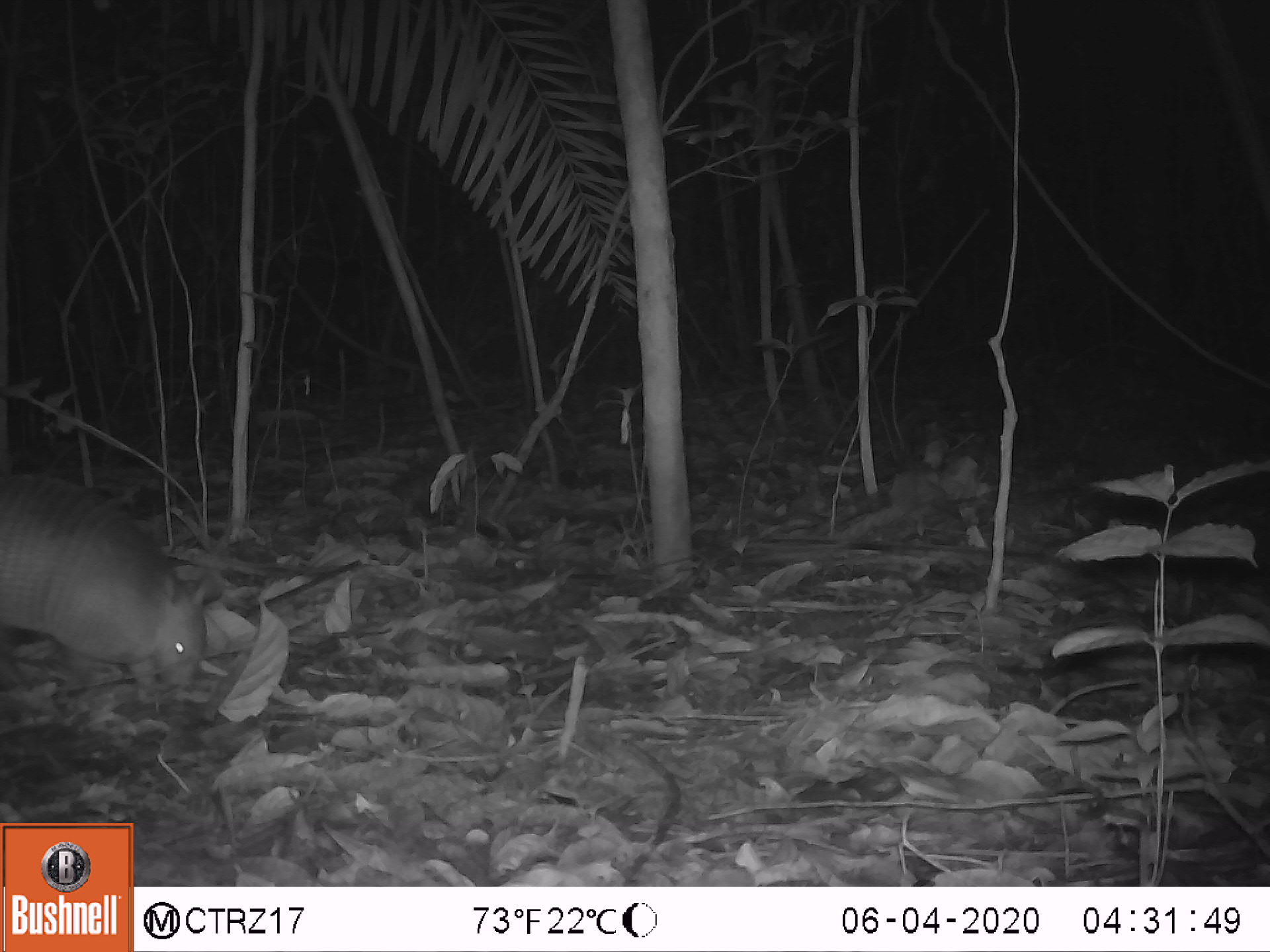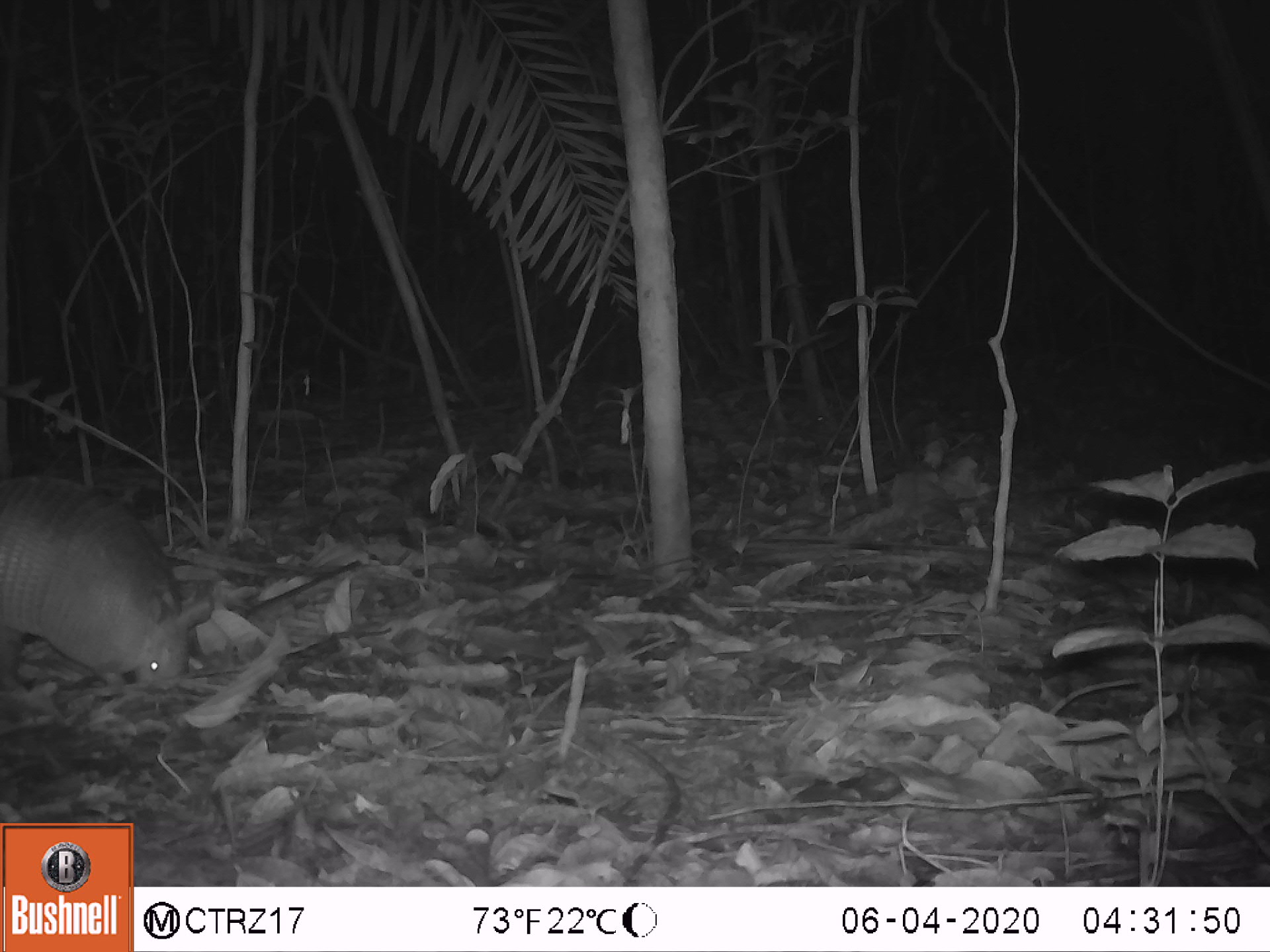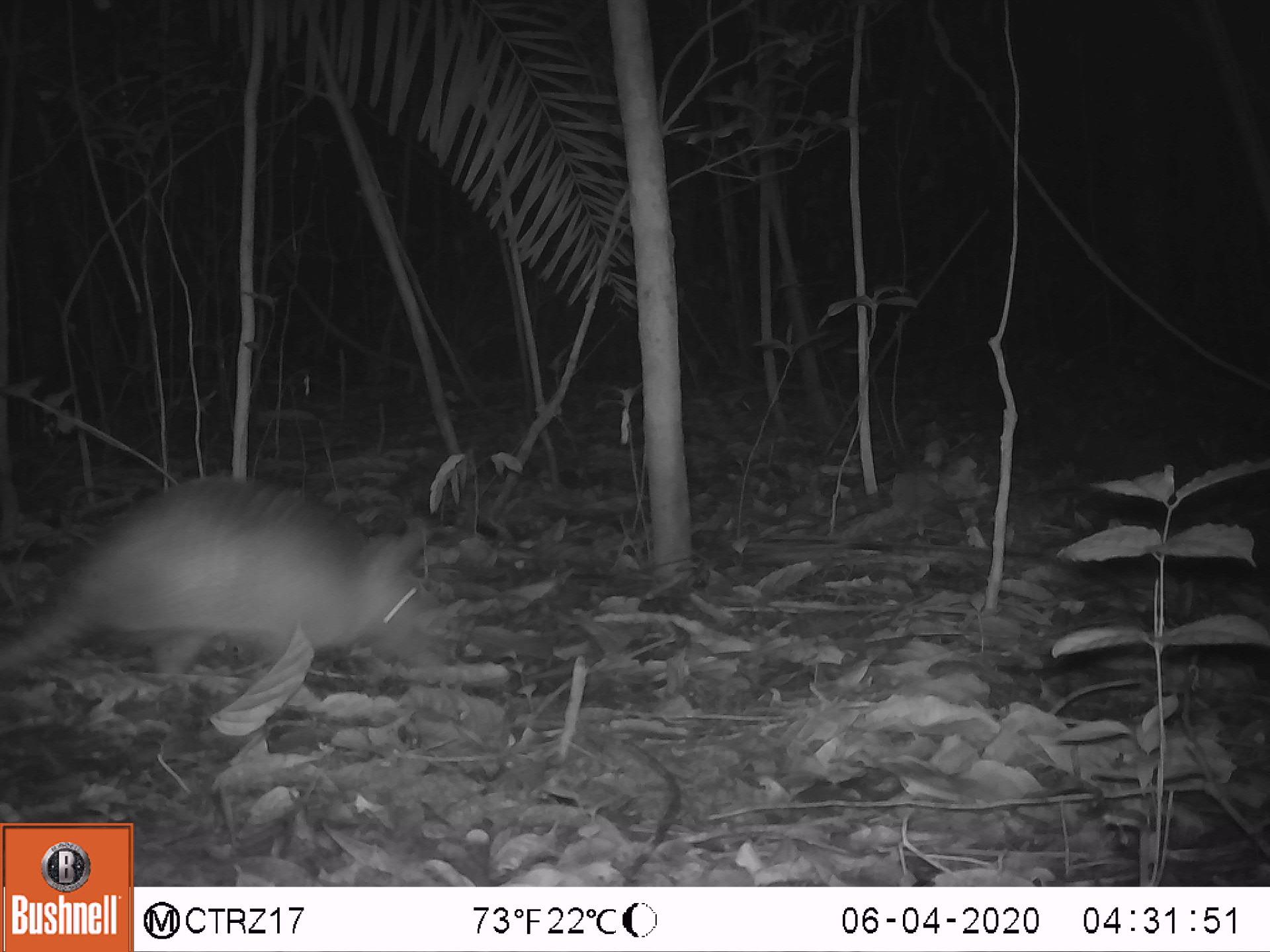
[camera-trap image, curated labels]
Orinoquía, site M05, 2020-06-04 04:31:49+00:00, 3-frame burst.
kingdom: Animalia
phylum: Chordata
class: Mammalia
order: Cingulata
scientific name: Cingulata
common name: armadillo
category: unknown armadillo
Unknown armadillo (armadillo) (Cingulata).